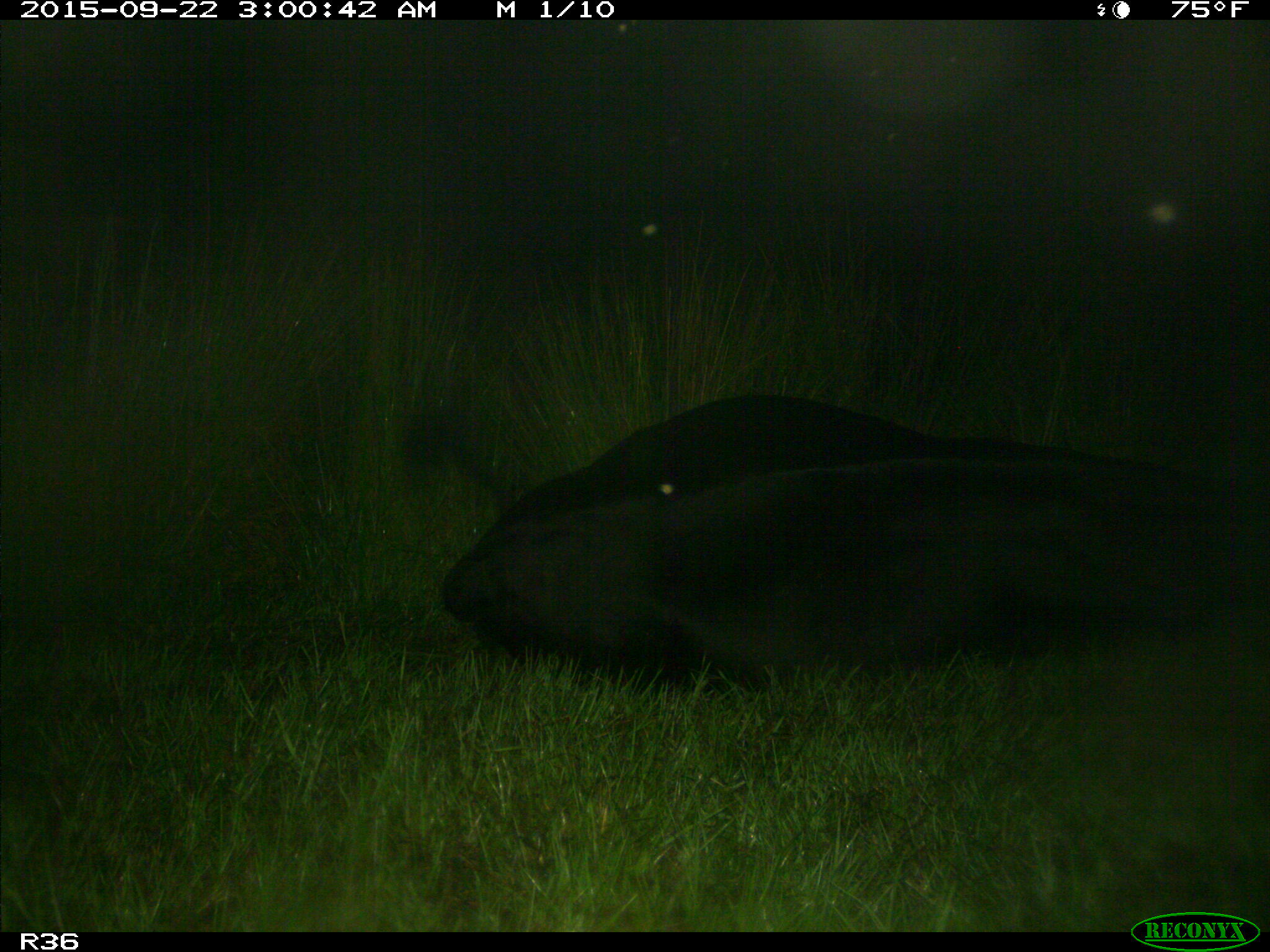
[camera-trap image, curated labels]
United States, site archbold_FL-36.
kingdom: Animalia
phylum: Chordata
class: Mammalia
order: Artiodactyla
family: Bovidae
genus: Bos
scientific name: Bos taurus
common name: domestic cow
Bos taurus (domestic cow).